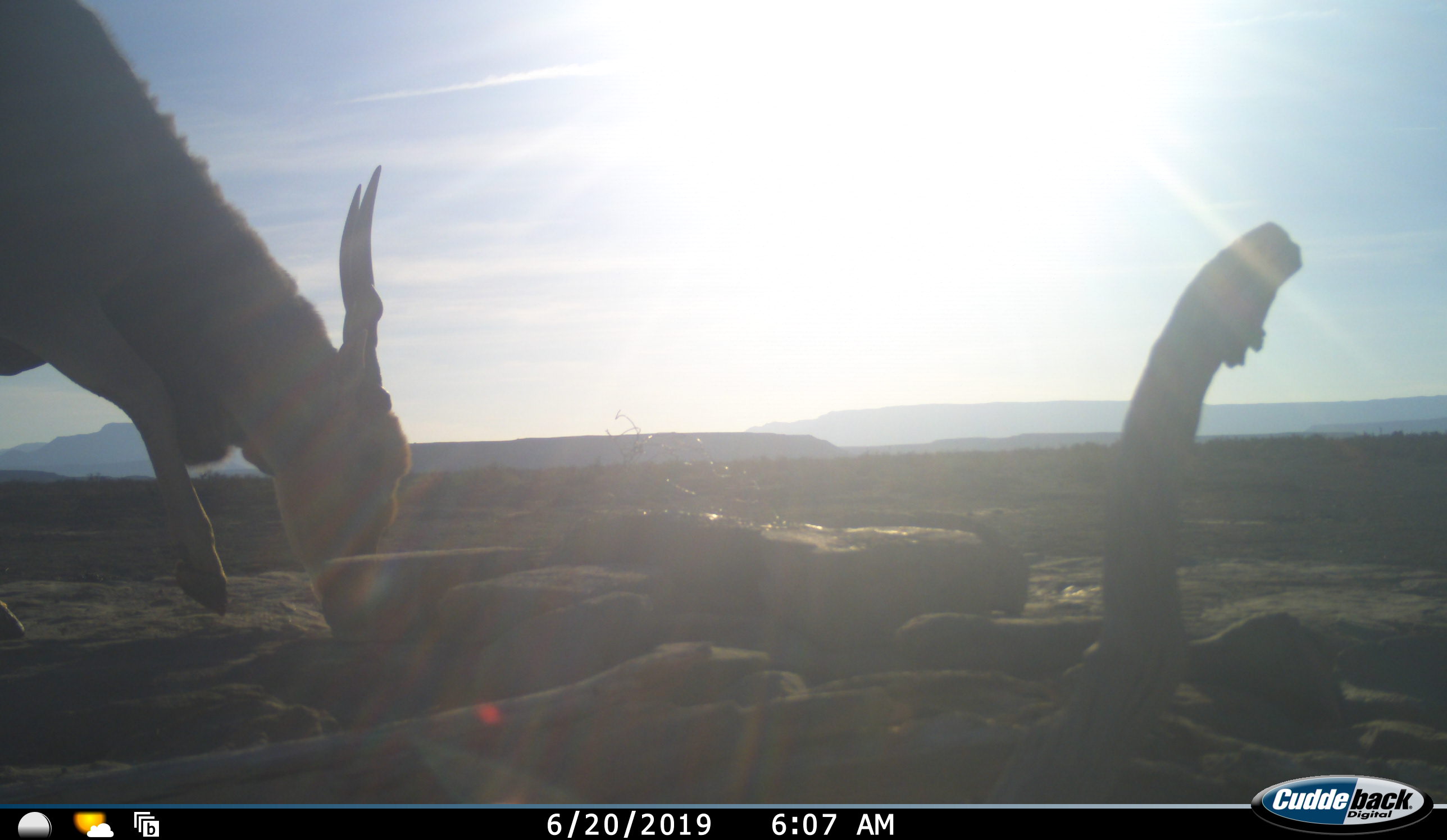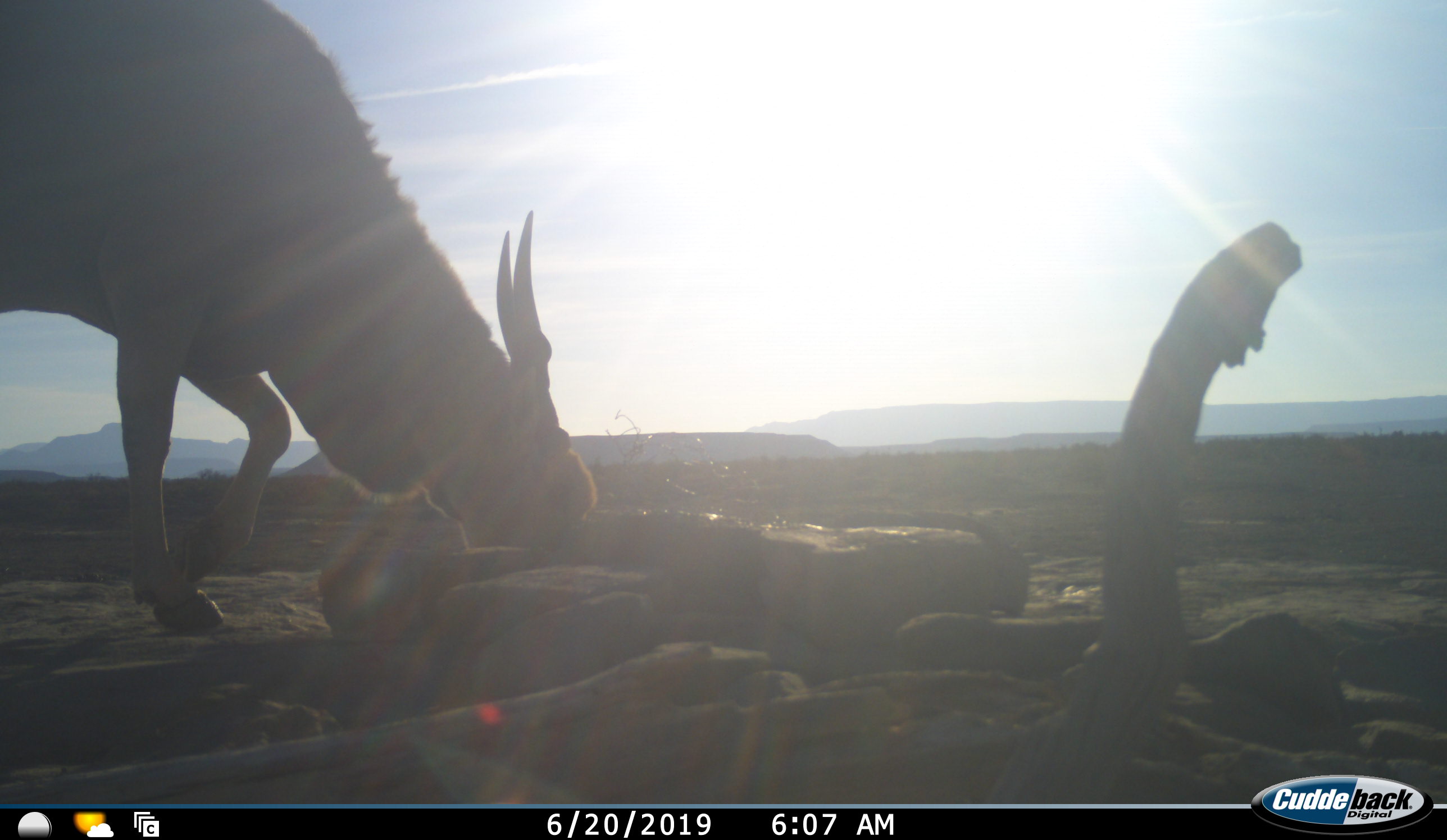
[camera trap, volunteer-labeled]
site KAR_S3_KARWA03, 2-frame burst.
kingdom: Animalia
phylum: Chordata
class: Mammalia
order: Artiodactyla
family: Bovidae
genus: Tragelaphus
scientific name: Tragelaphus oryx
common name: eland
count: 1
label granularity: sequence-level